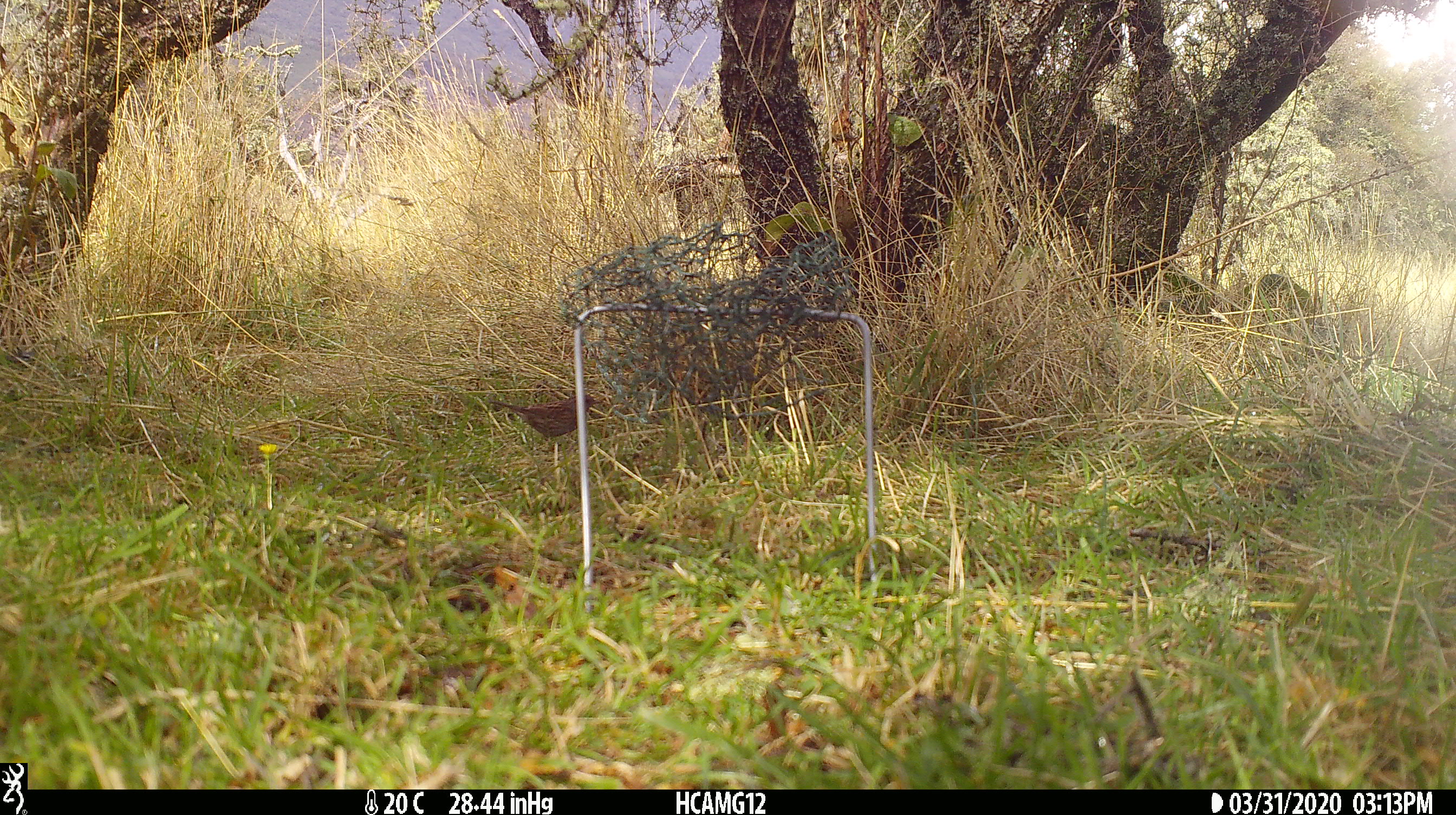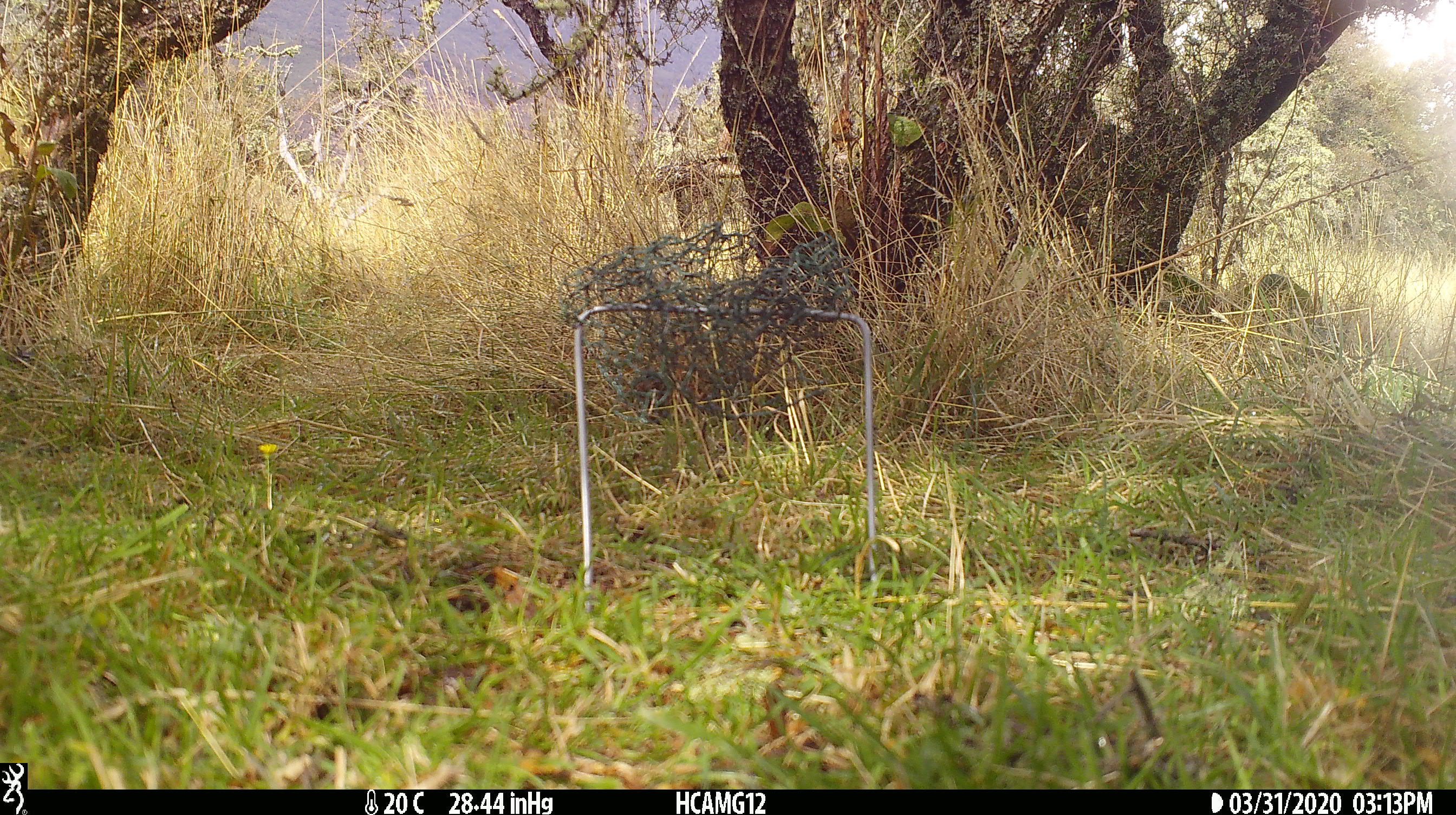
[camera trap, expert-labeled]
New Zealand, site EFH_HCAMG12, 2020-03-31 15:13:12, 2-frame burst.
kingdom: Animalia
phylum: Chordata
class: Aves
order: Passeriformes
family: Prunellidae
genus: Prunella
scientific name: Prunella modularis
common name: dunnock